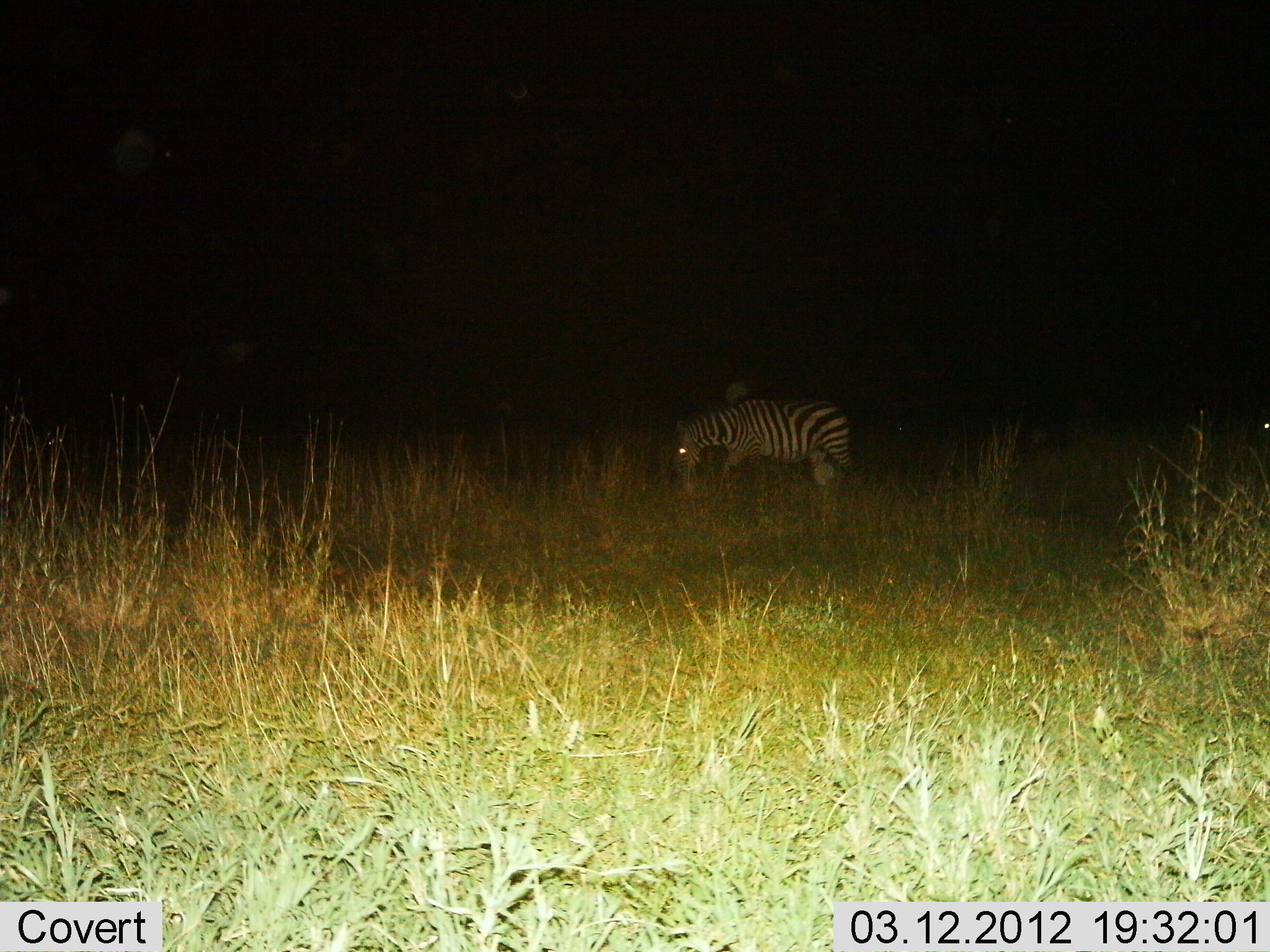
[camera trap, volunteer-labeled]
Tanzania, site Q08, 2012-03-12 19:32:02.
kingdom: Animalia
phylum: Chordata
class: Mammalia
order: Perissodactyla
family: Equidae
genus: Equus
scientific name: Equus quagga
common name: plains zebra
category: zebra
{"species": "zebra (plains zebra) (Equus quagga)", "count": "1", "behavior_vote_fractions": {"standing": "38%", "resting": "0%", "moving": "8%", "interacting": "0%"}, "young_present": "0%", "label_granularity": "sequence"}